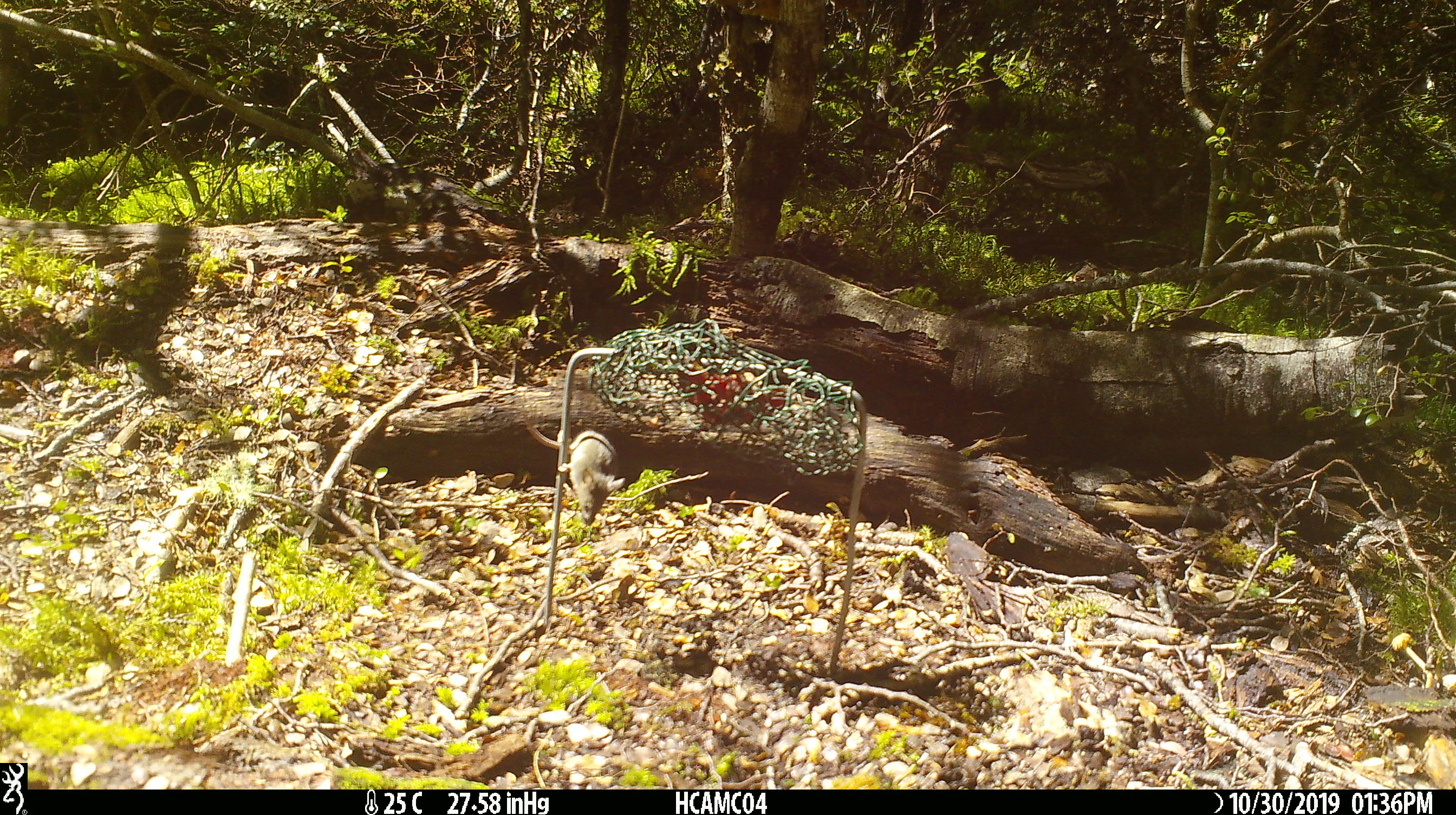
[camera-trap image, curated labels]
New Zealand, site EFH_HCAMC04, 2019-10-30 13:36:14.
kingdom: Animalia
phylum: Chordata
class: Mammalia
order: Rodentia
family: Muridae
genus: Mus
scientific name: Mus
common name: mouse